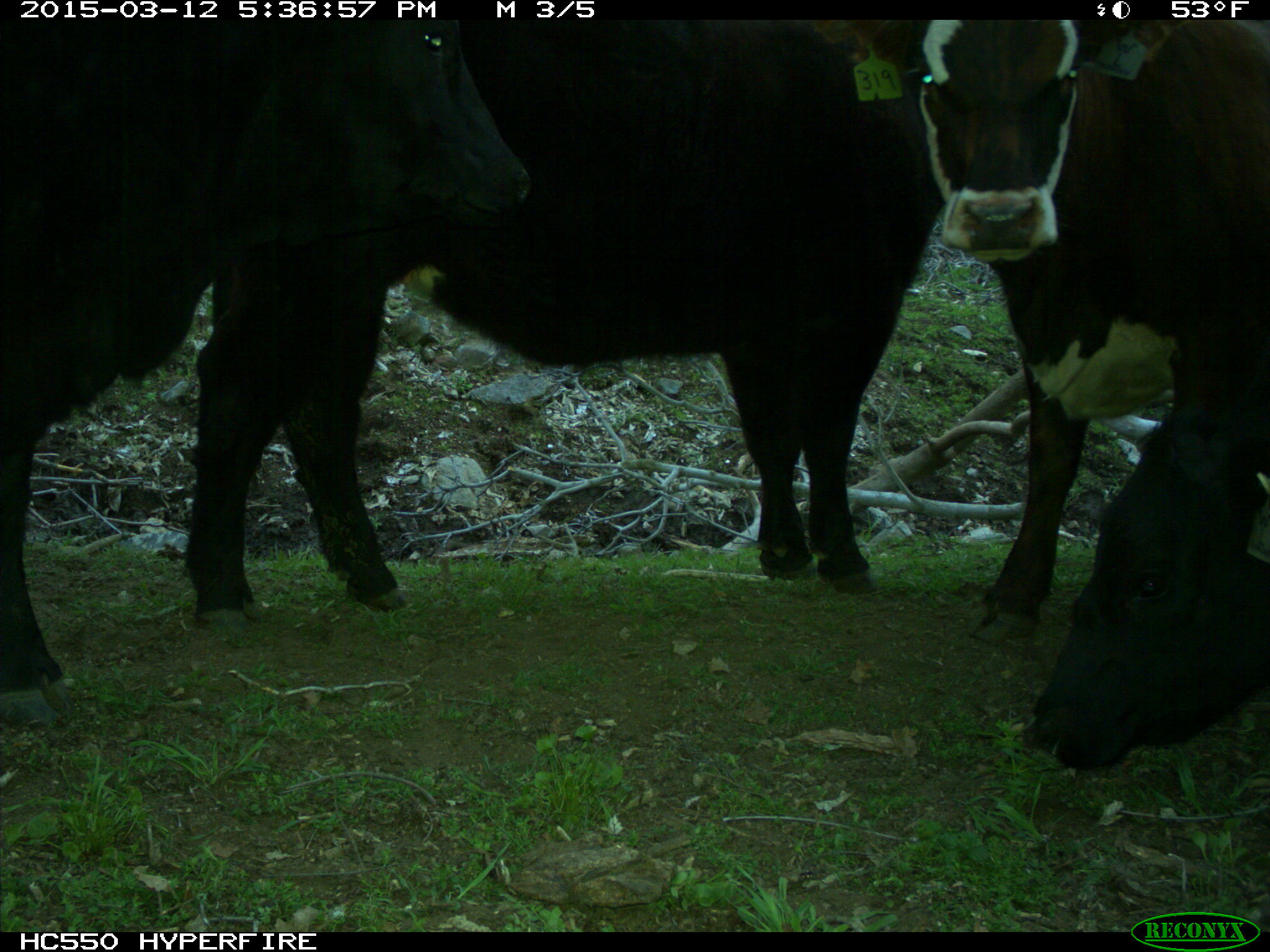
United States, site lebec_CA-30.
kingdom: Animalia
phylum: Chordata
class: Mammalia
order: Artiodactyla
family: Bovidae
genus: Bos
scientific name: Bos taurus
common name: domestic cow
Bos taurus (domestic cow).